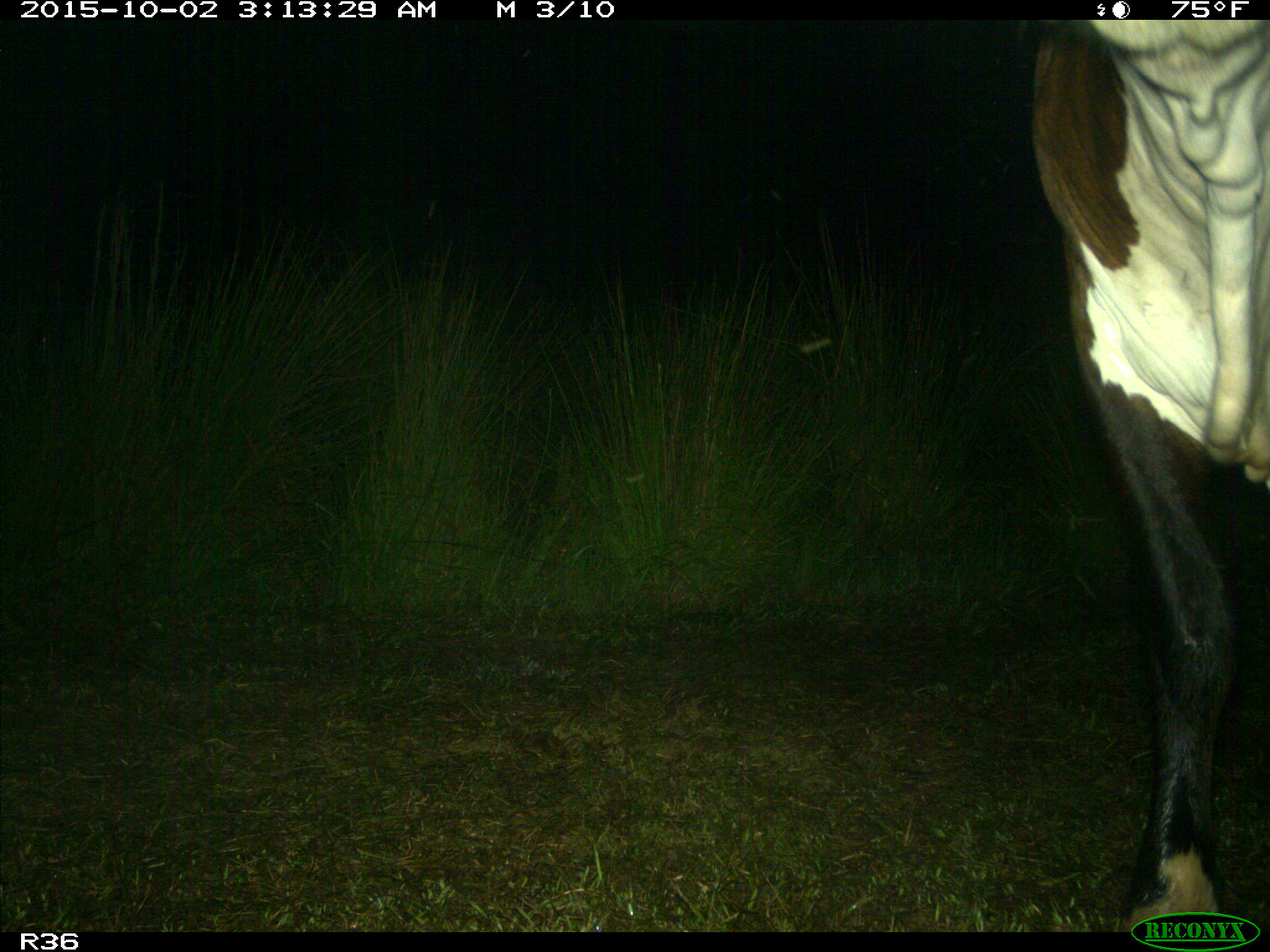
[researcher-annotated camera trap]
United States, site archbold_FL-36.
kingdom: Animalia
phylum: Chordata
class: Mammalia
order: Artiodactyla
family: Bovidae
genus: Bos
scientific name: Bos taurus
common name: domestic cow